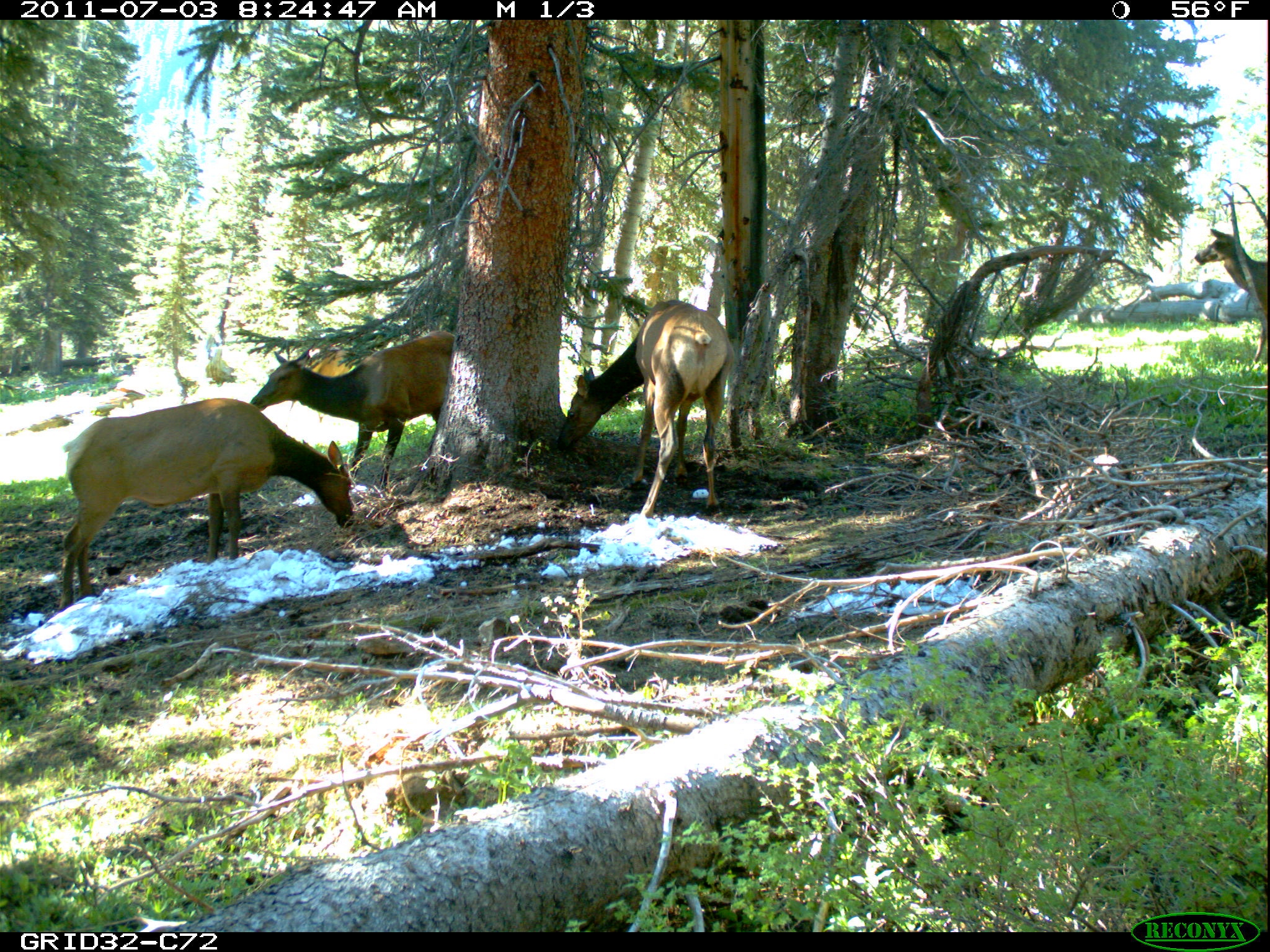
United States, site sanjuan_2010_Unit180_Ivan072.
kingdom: Animalia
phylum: Chordata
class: Mammalia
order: Artiodactyla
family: Cervidae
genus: Cervus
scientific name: Cervus elaphus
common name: red deer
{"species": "Cervus elaphus (red deer)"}